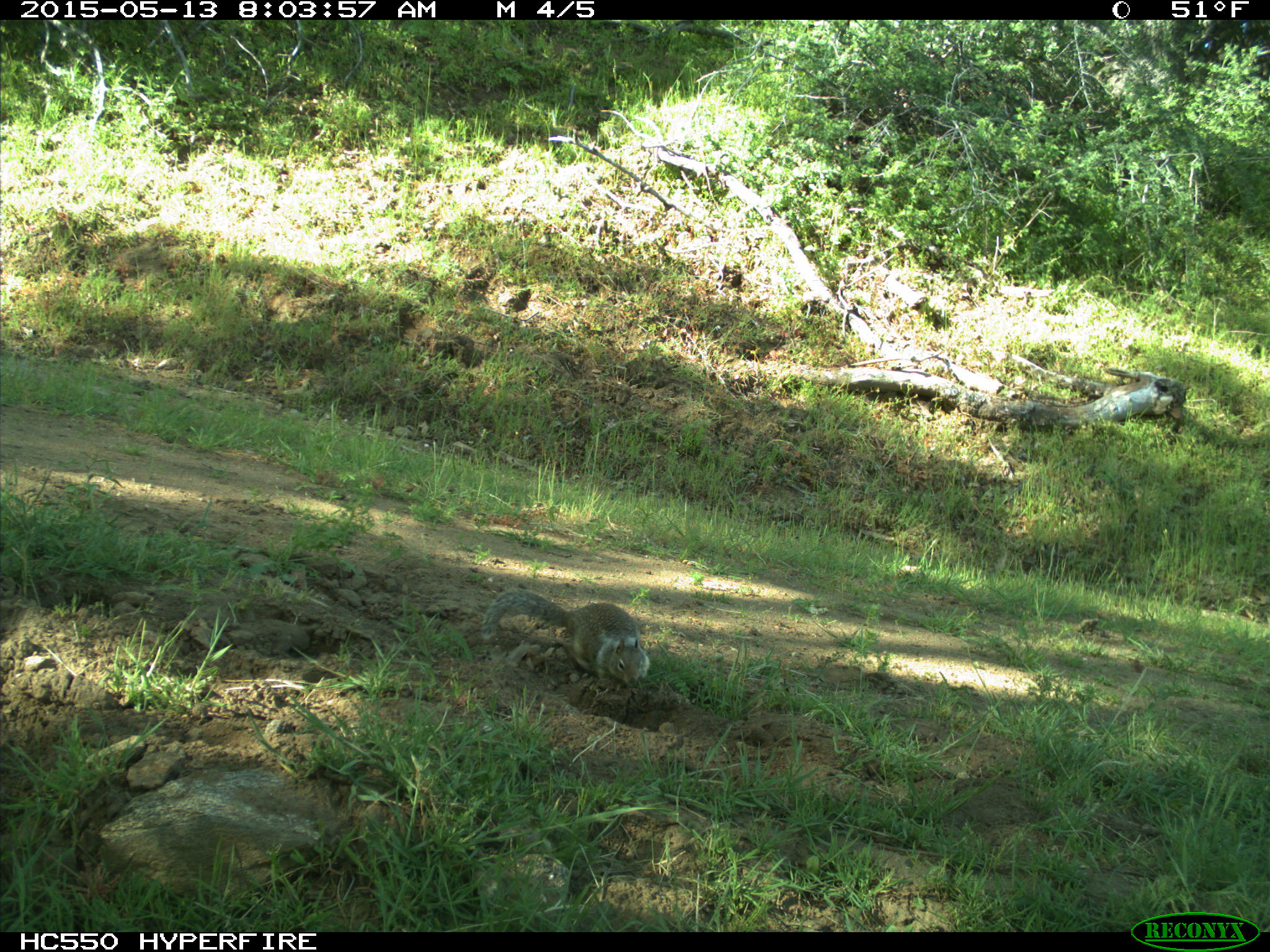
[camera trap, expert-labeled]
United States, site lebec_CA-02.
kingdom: Animalia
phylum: Chordata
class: Mammalia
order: Rodentia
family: Sciuridae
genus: Otospermophilus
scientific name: Otospermophilus beecheyi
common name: california ground squirrel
Otospermophilus beecheyi (california ground squirrel).